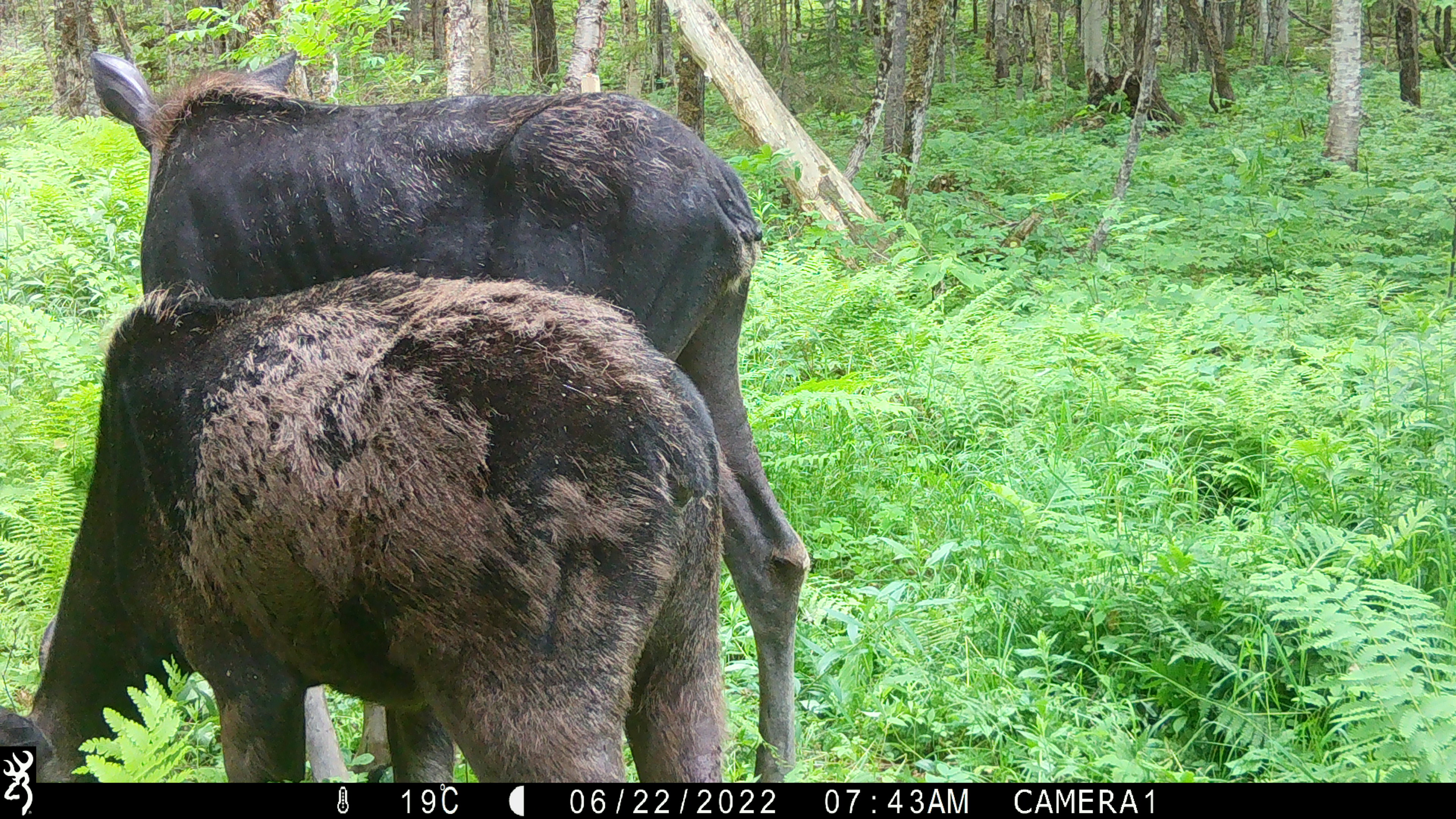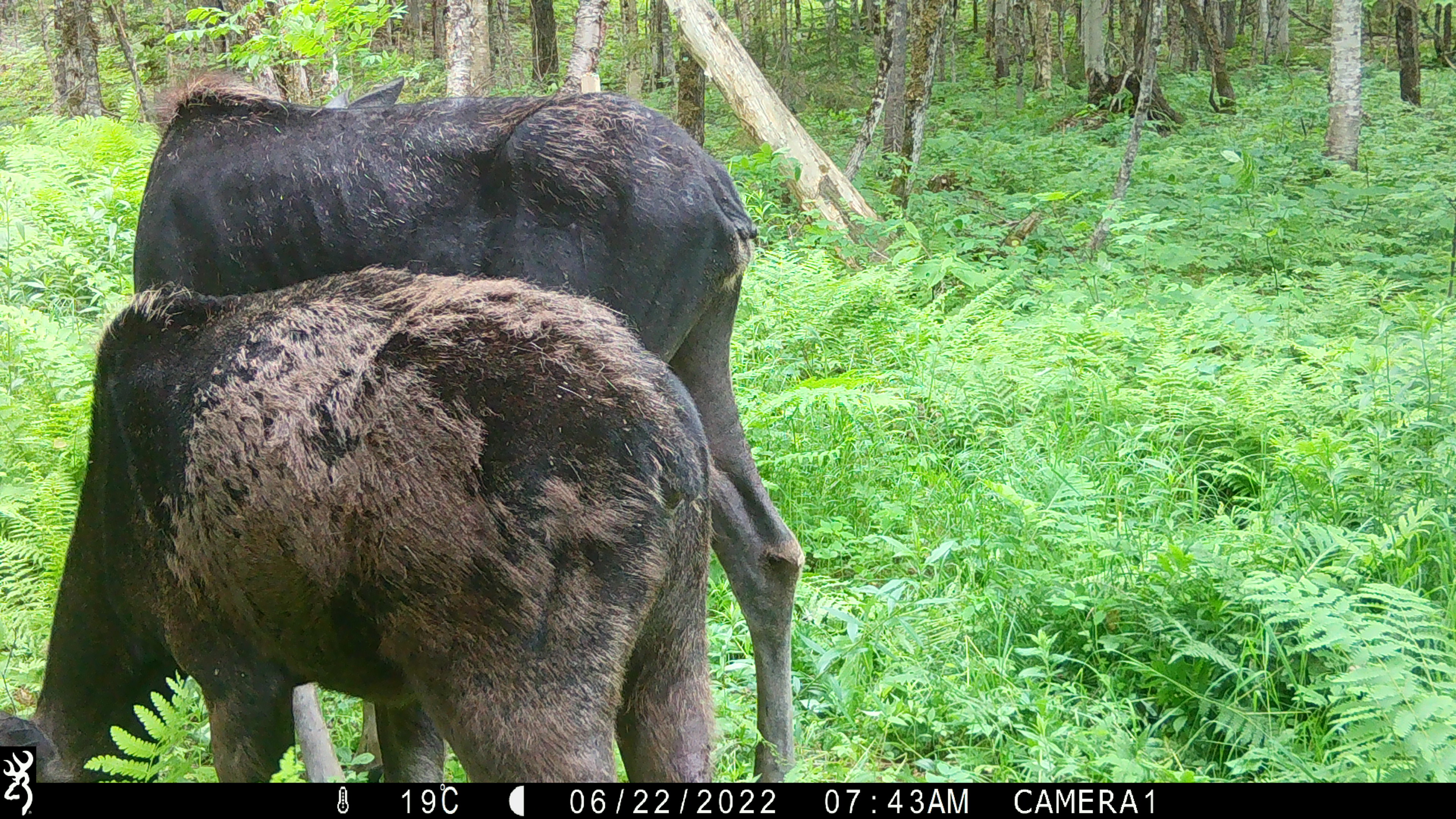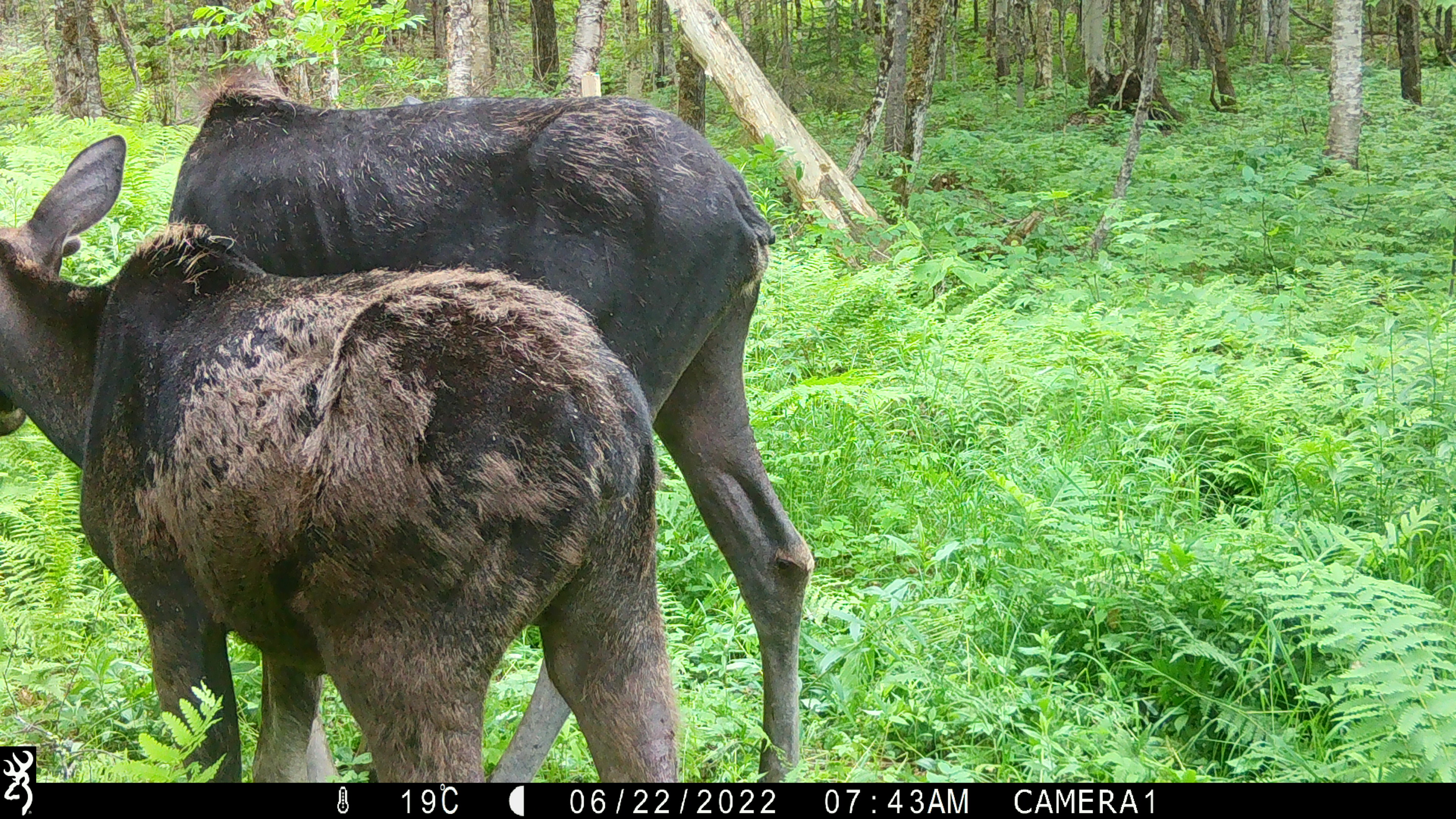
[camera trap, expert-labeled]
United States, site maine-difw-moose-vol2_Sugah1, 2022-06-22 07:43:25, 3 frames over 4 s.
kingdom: Animalia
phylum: Chordata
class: Mammalia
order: Artiodactyla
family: Cervidae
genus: Alces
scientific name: Alces alces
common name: moose